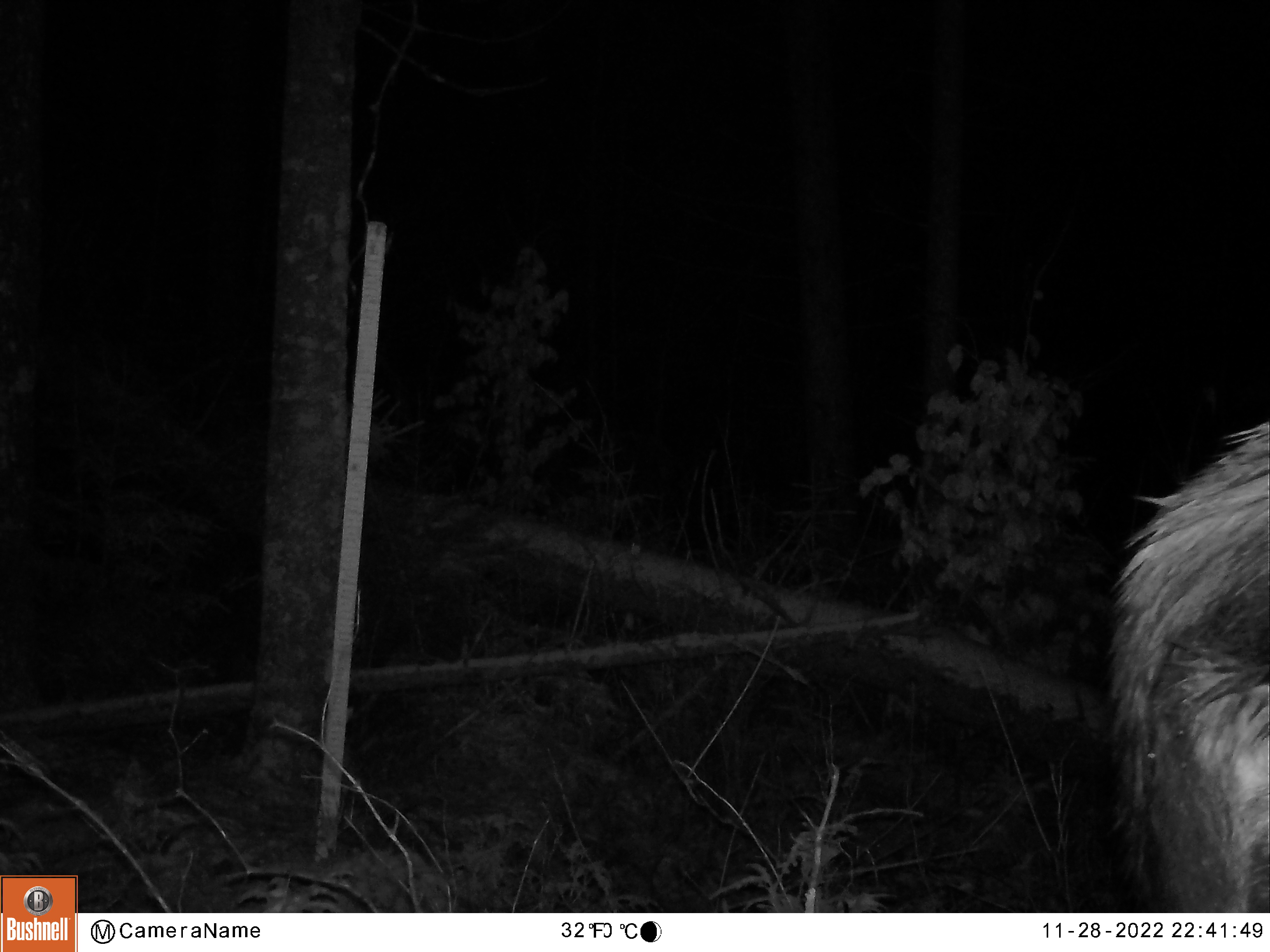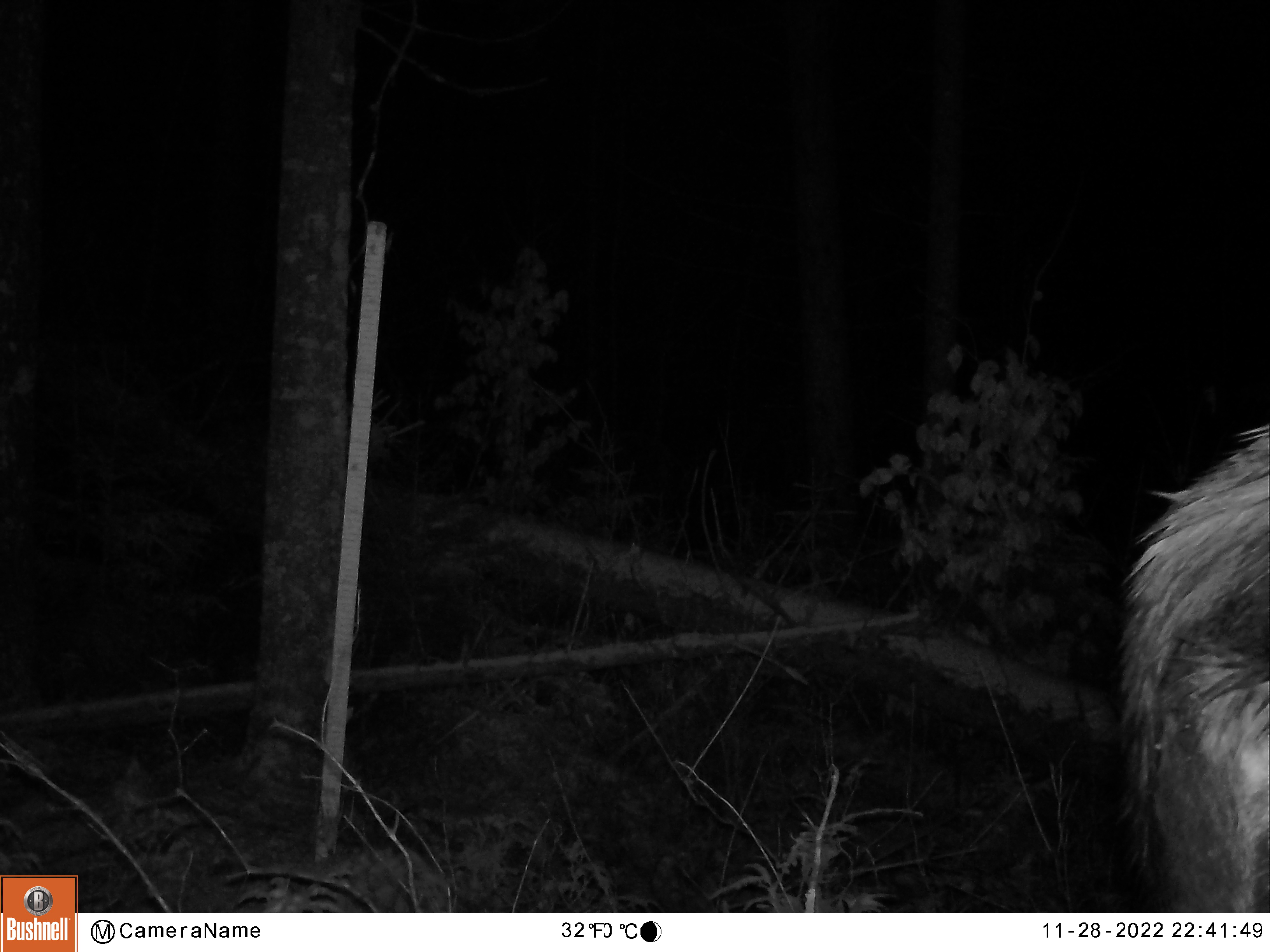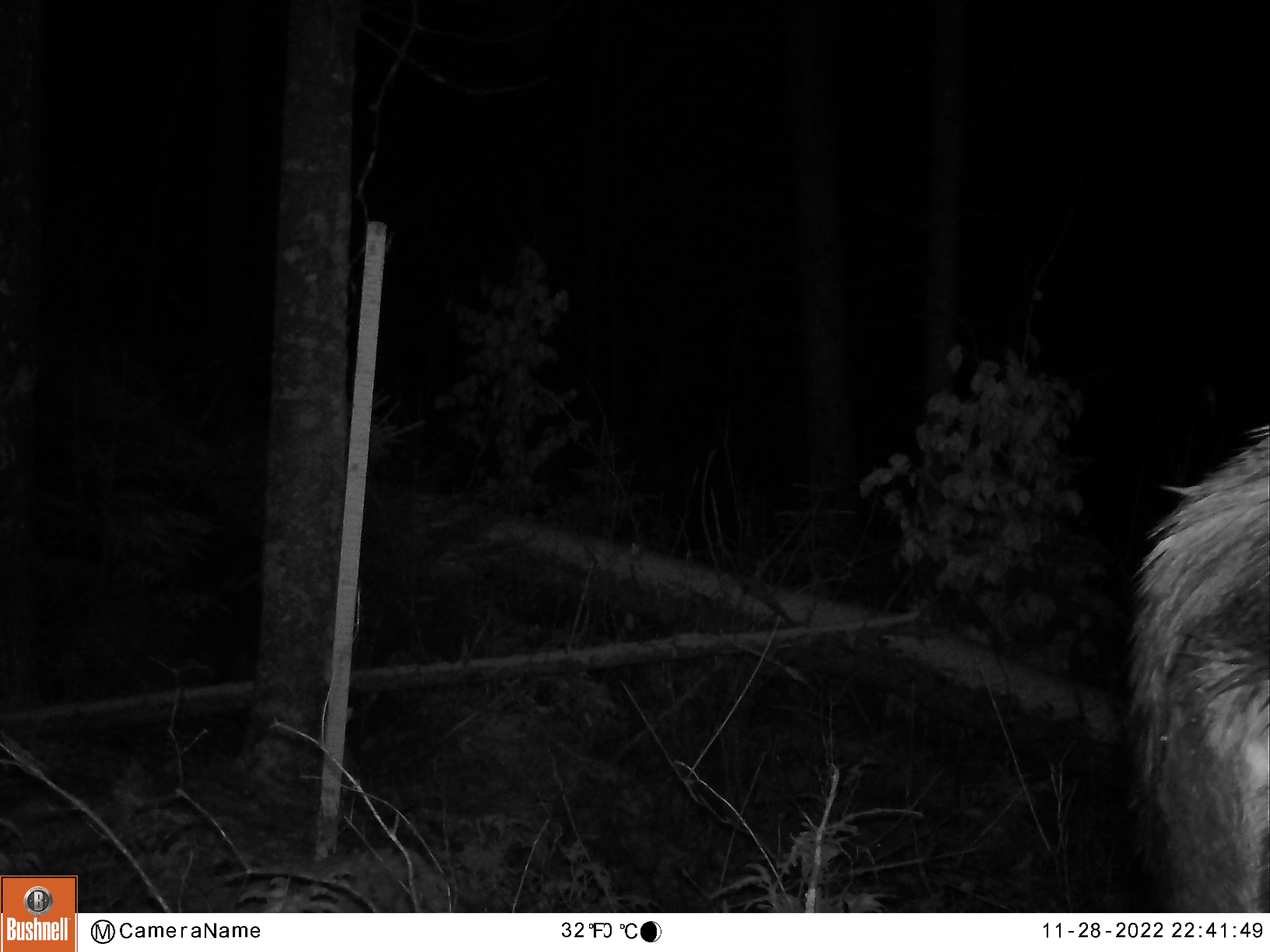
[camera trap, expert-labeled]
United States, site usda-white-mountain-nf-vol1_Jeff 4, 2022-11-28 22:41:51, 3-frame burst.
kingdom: Animalia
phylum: Chordata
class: Mammalia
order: Artiodactyla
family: Cervidae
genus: Alces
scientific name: Alces alces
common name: moose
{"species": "moose (Alces alces)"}